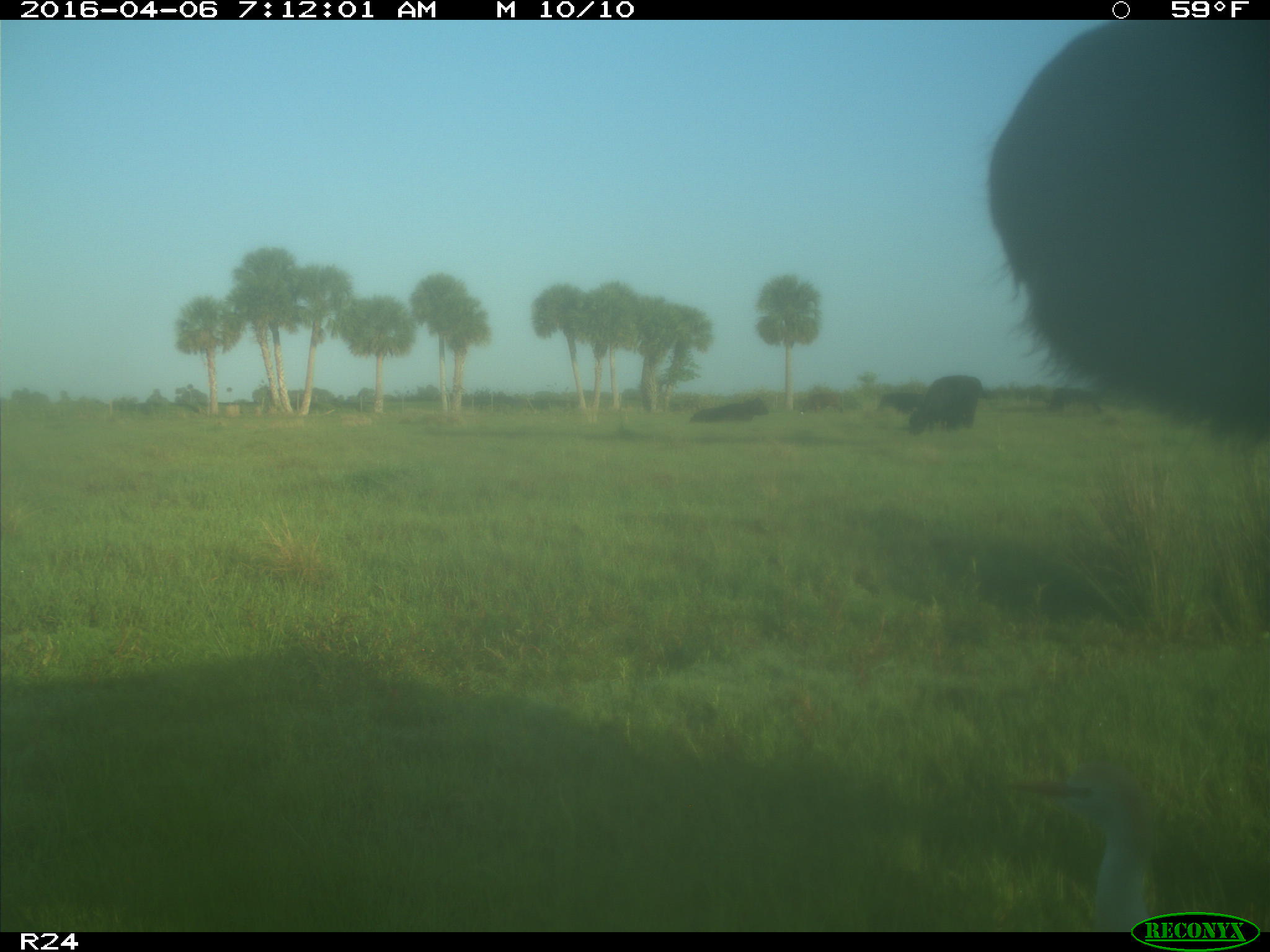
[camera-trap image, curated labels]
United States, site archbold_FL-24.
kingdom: Animalia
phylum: Chordata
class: Mammalia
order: Artiodactyla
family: Bovidae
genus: Bos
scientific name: Bos taurus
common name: domestic cow